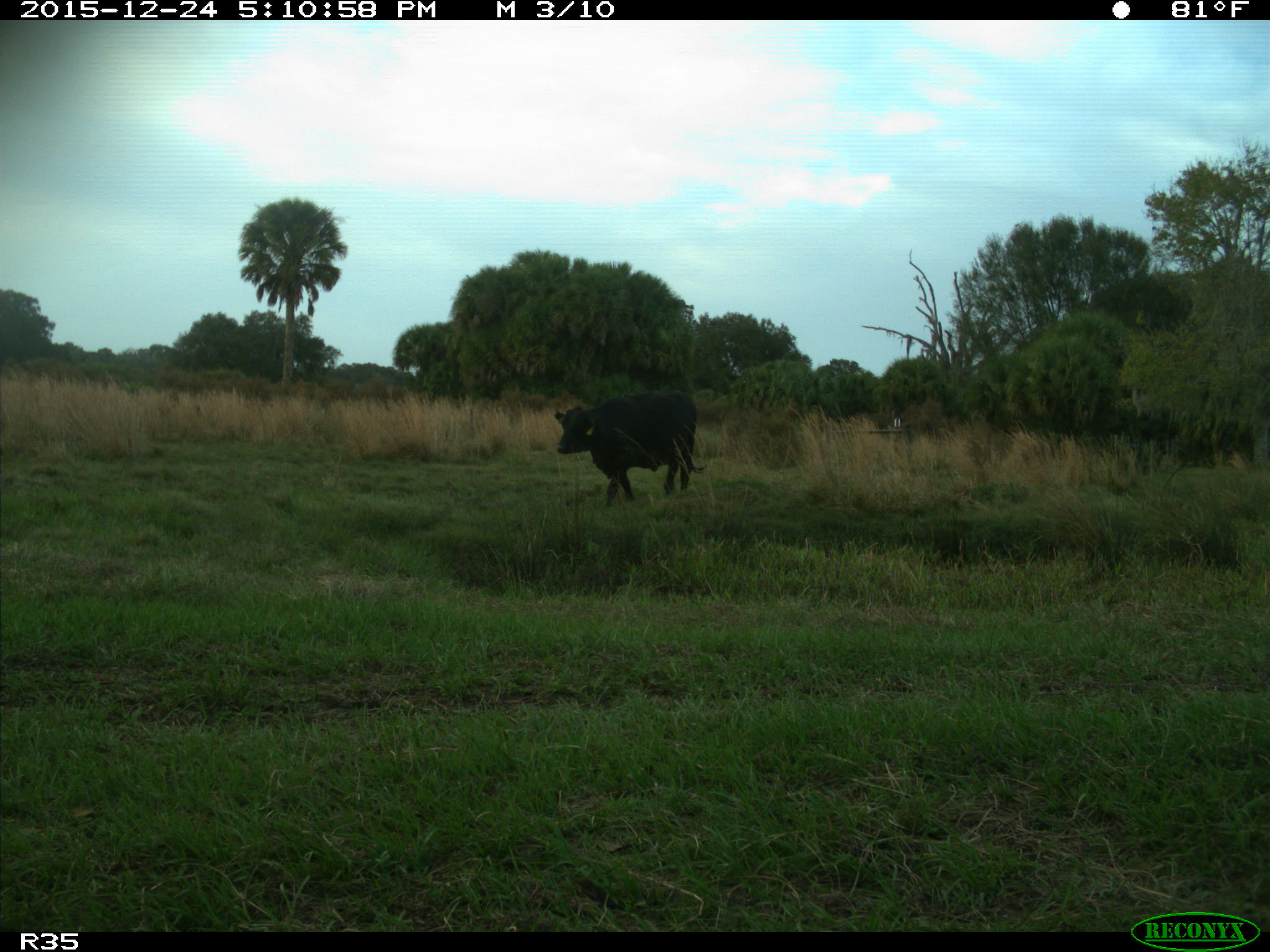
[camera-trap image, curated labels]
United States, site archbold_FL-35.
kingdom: Animalia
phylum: Chordata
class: Mammalia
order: Artiodactyla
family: Bovidae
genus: Bos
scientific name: Bos taurus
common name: domestic cow